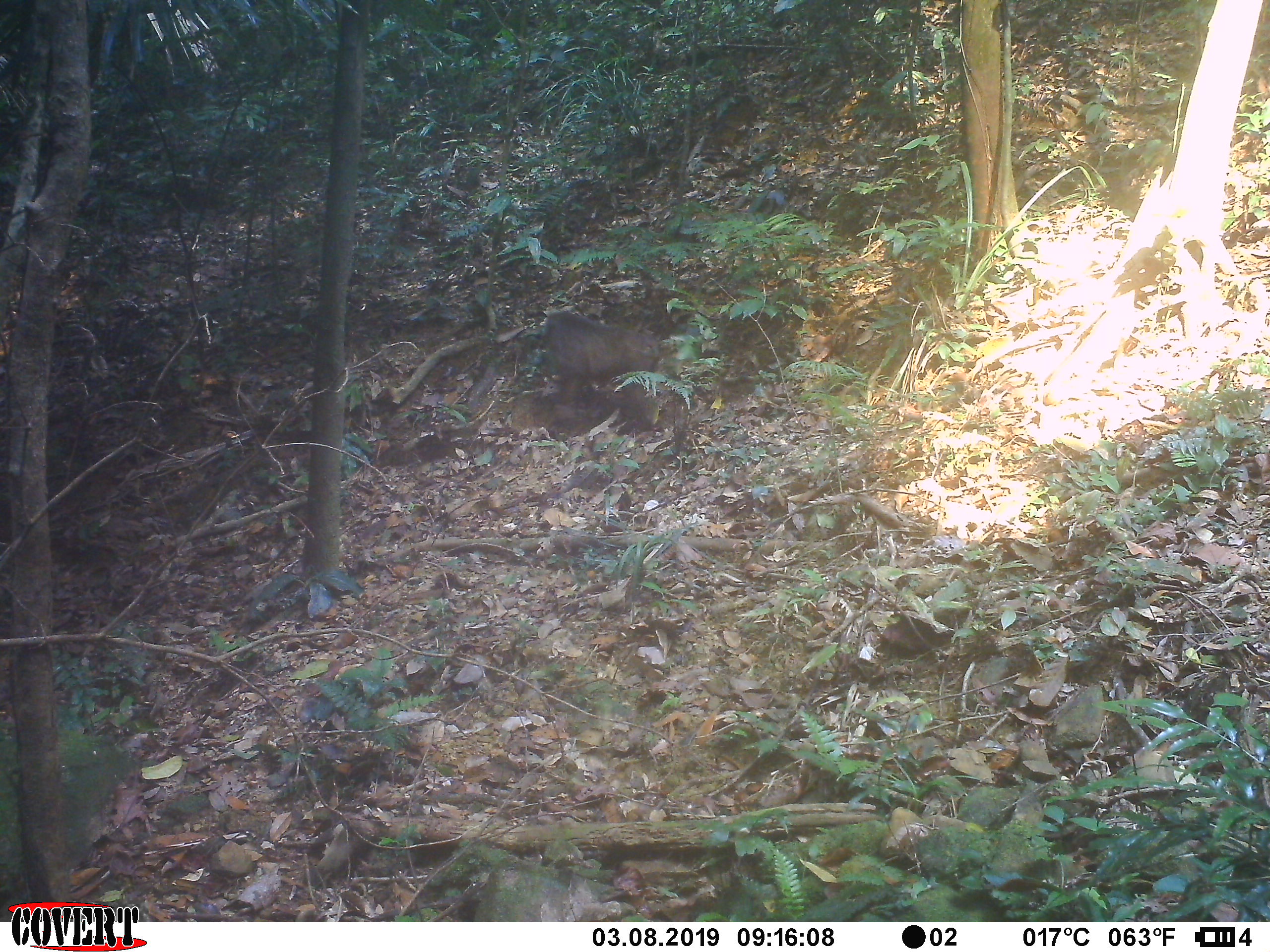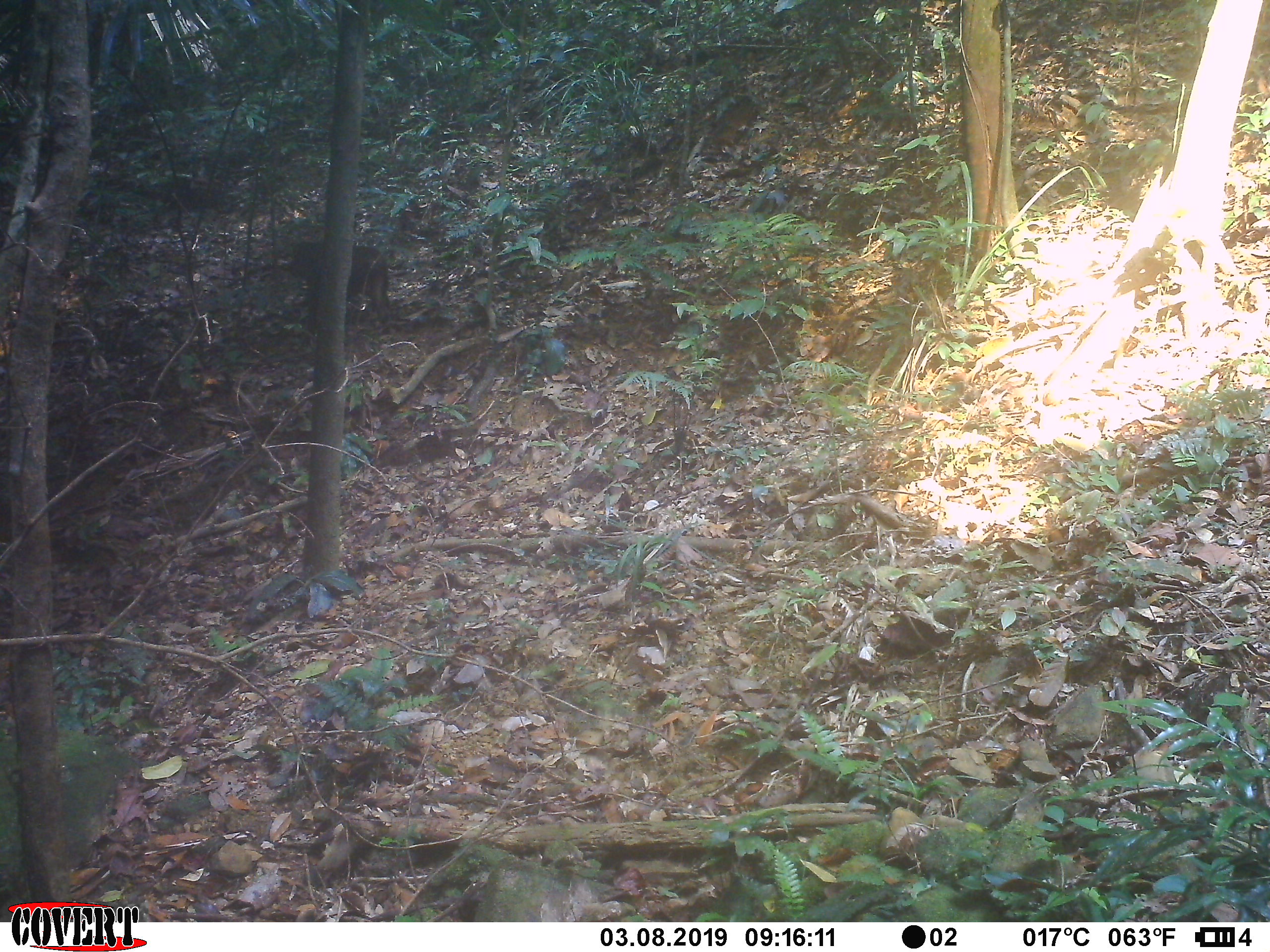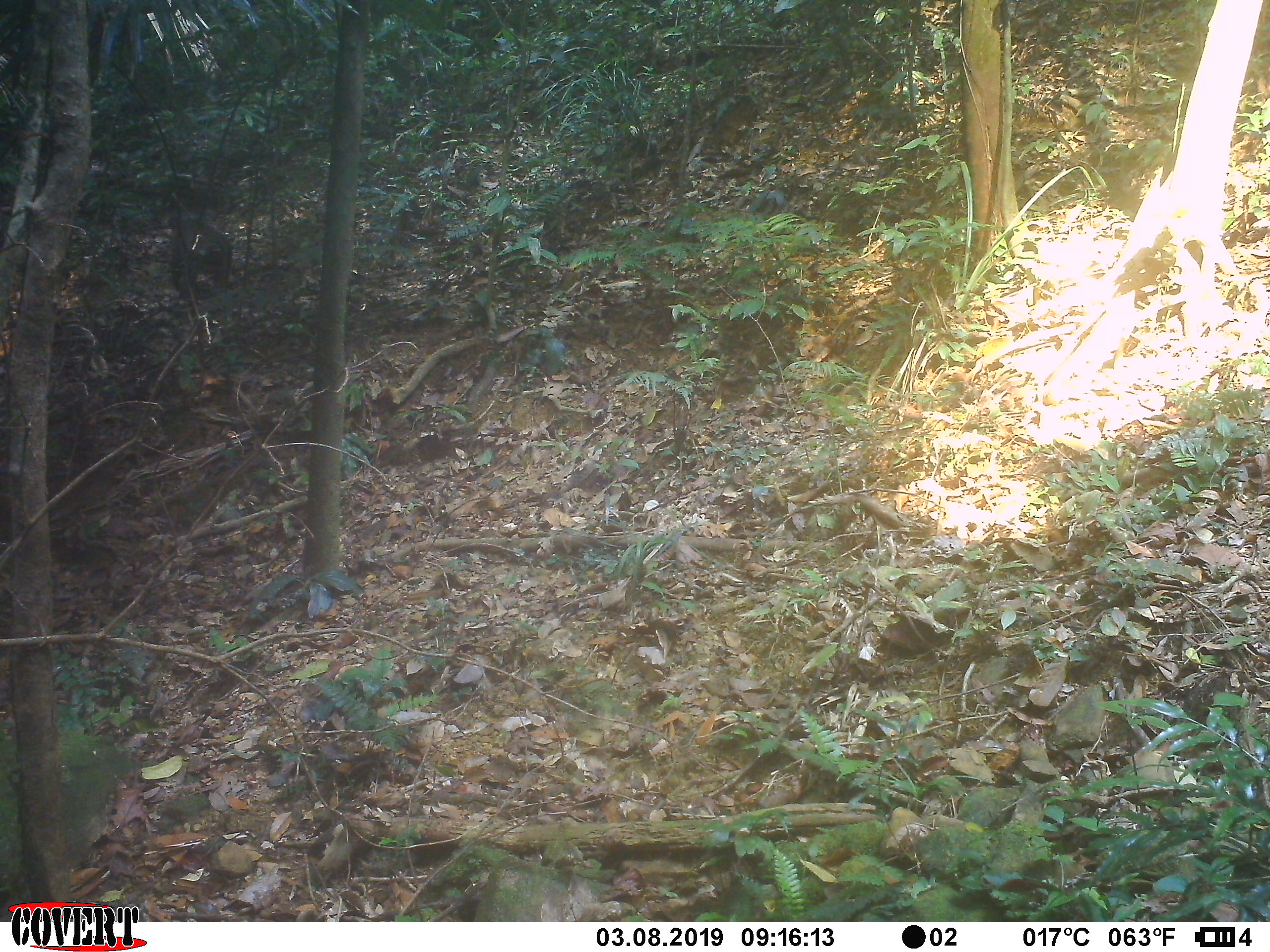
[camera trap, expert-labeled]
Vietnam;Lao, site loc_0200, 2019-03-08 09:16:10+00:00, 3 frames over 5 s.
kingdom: Animalia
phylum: Chordata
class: Mammalia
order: Primates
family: Cercopithecidae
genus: Macaca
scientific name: Macaca arctoides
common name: stump-tailed macaque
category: stump tailed macaque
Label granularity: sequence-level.